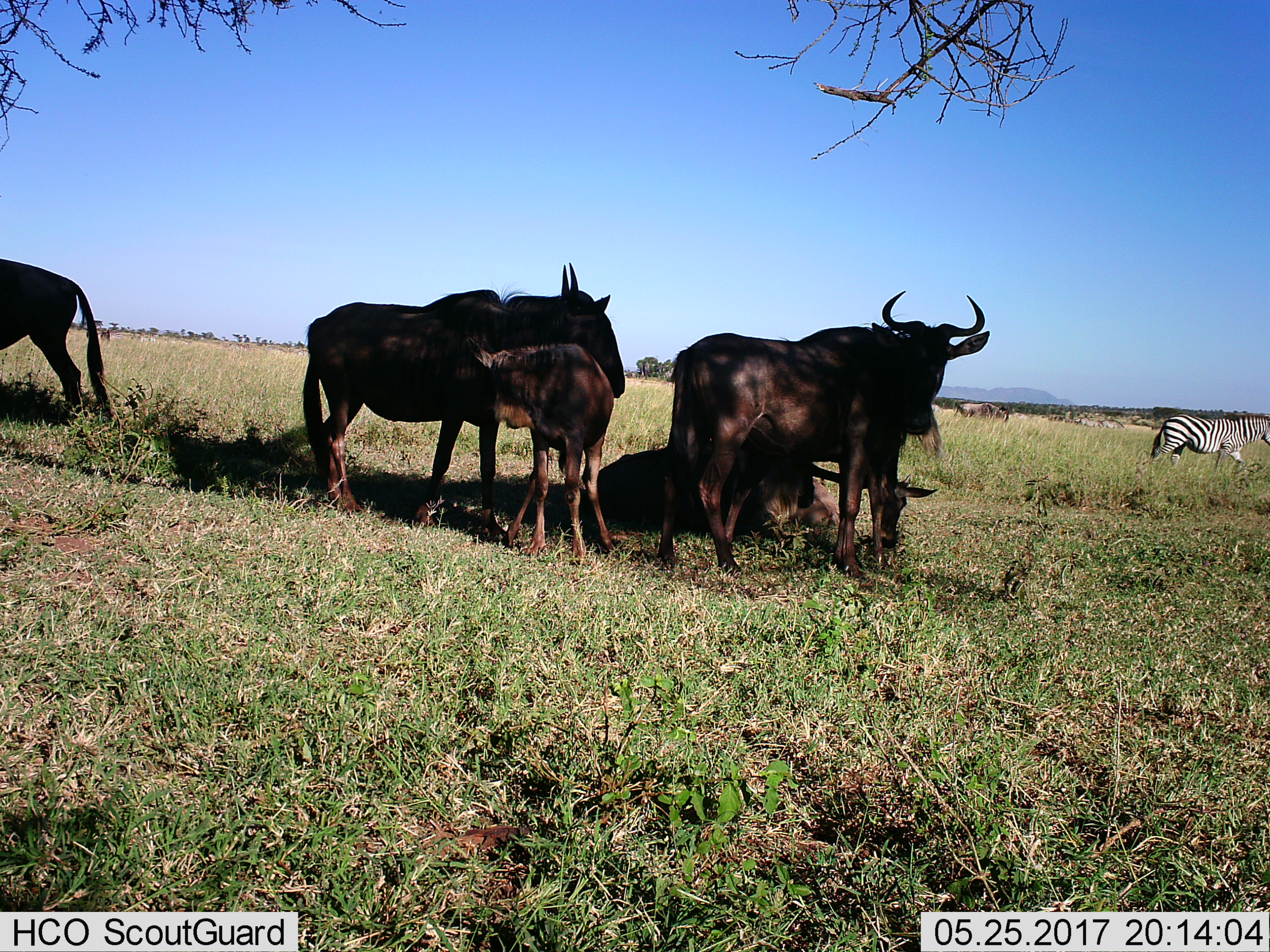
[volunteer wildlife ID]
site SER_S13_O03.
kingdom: Animalia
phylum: Chordata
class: Mammalia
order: Artiodactyla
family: Bovidae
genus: Connochaetes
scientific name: Connochaetes taurinus taurinus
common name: blue wildebeest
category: wildebeestblue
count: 6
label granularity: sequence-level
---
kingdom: Animalia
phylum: Chordata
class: Mammalia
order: Perissodactyla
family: Equidae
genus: Equus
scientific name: Equus quagga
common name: plains zebra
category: zebraplains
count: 3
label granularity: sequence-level